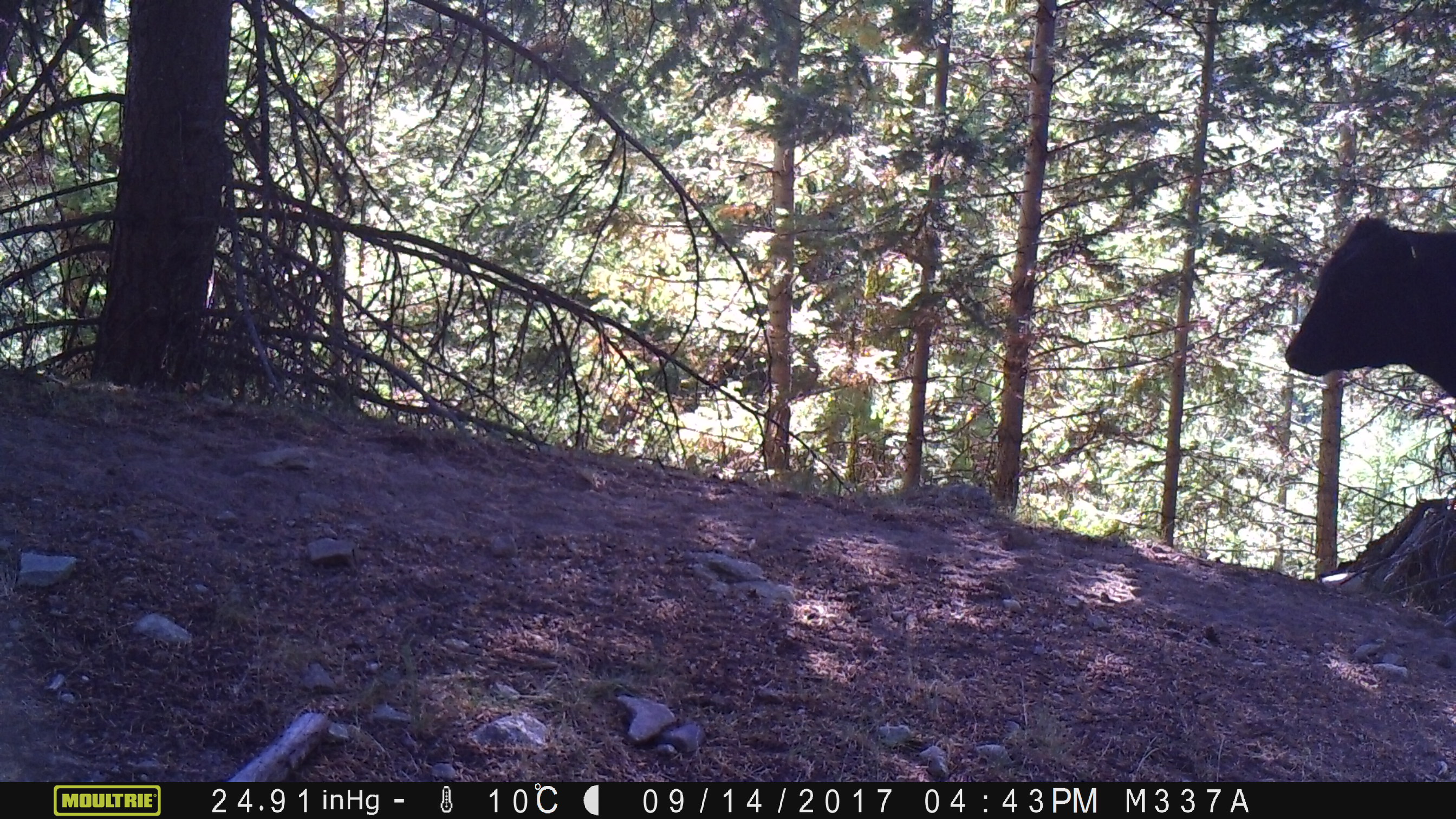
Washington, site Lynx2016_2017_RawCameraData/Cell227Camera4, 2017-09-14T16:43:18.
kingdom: Animalia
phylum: Chordata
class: Mammalia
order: Artiodactyla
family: Bovidae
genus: Bos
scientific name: Bos taurus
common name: domestic cattle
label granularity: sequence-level